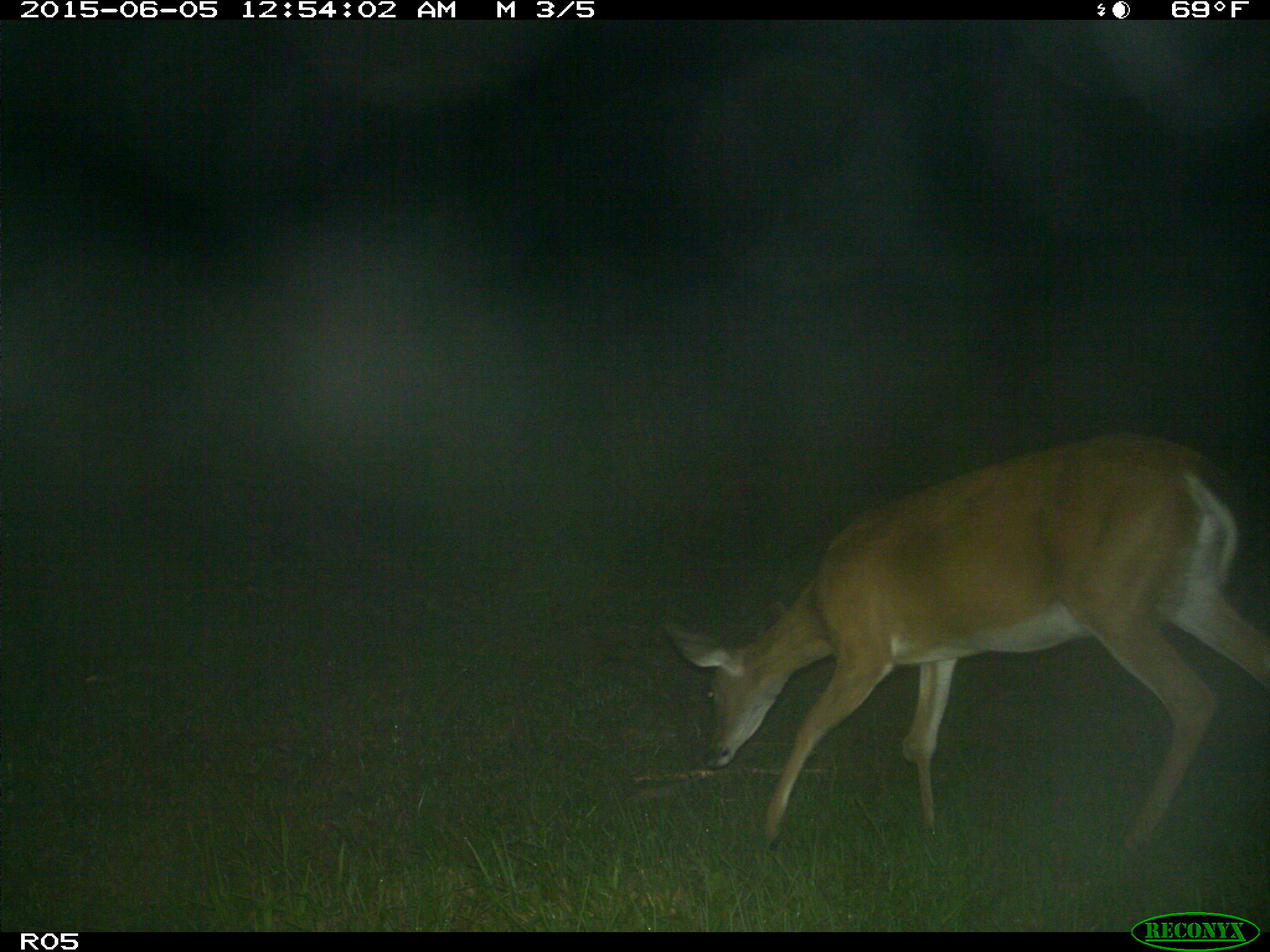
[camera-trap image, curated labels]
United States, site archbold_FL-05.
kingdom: Animalia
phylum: Chordata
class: Mammalia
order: Artiodactyla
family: Cervidae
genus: Odocoileus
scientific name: Odocoileus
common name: deer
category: unidentified deer